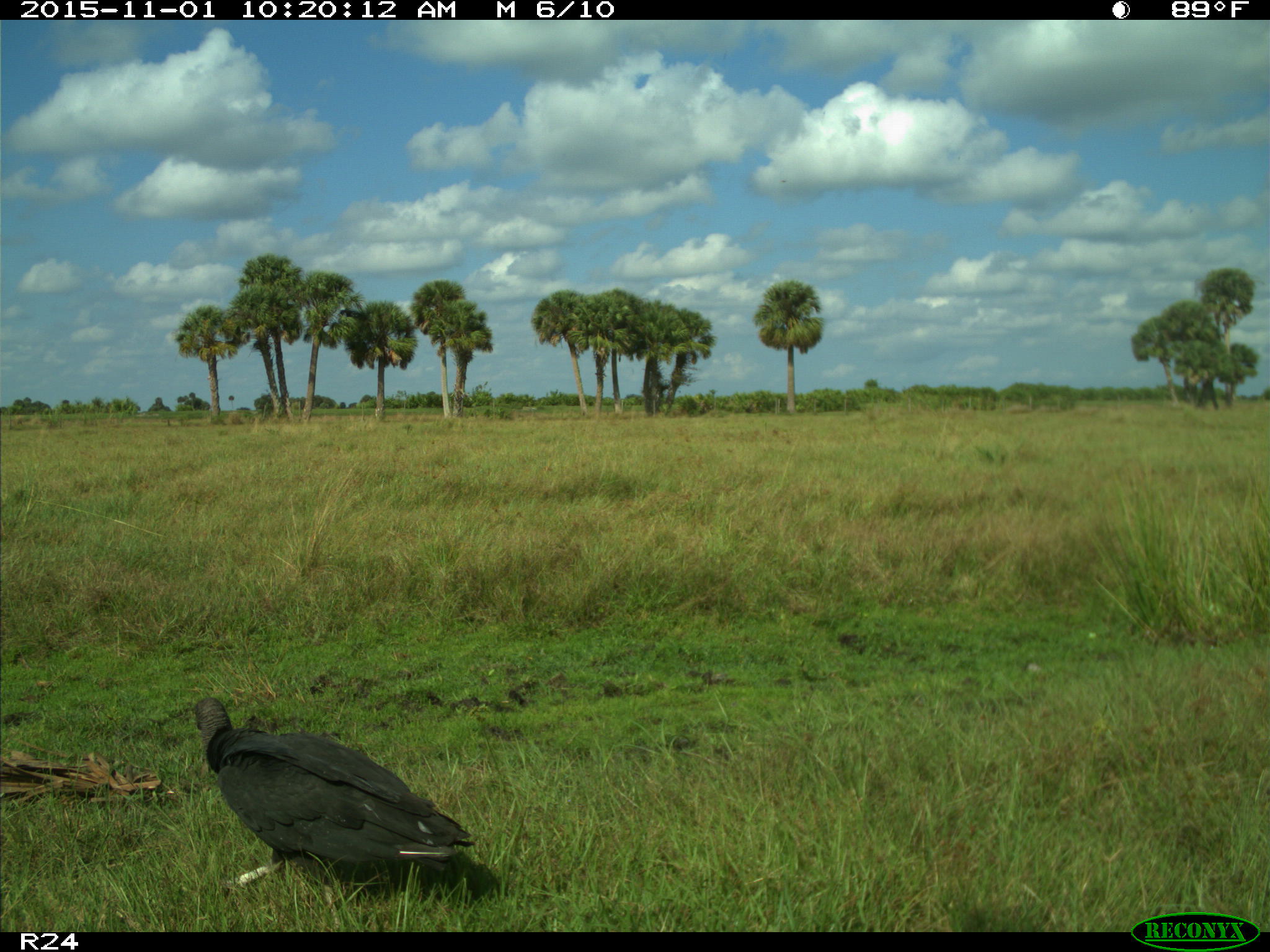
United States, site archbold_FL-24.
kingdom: Animalia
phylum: Chordata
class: Aves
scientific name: Aves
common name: birds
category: unidentified bird